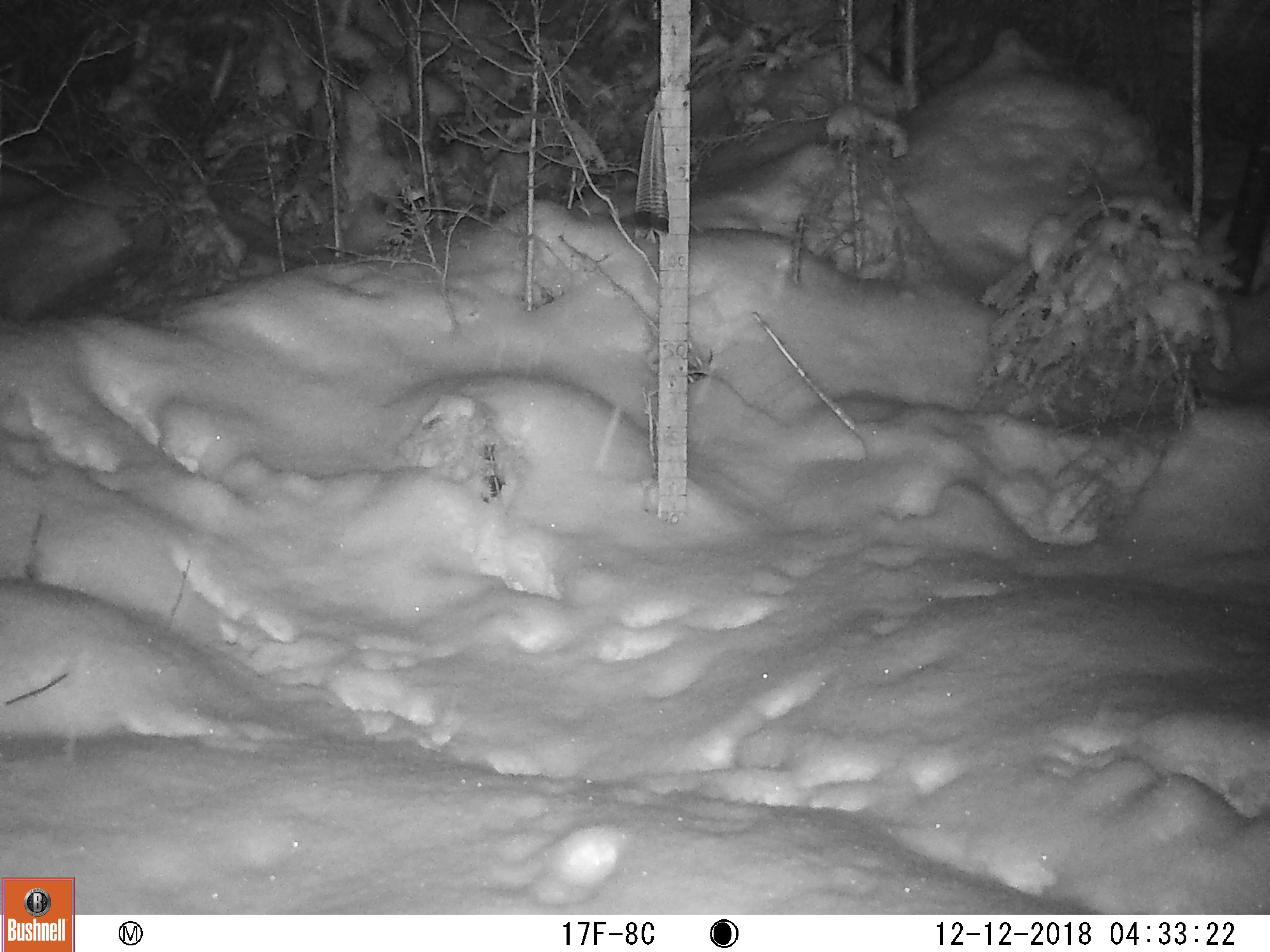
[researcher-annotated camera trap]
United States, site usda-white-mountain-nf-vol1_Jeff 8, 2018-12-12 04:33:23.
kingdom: Animalia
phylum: Chordata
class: Mammalia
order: Lagomorpha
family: Leporidae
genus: Lepus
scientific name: Lepus americanus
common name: snowshoe hare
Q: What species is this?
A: Snowshoe hare (Lepus americanus).